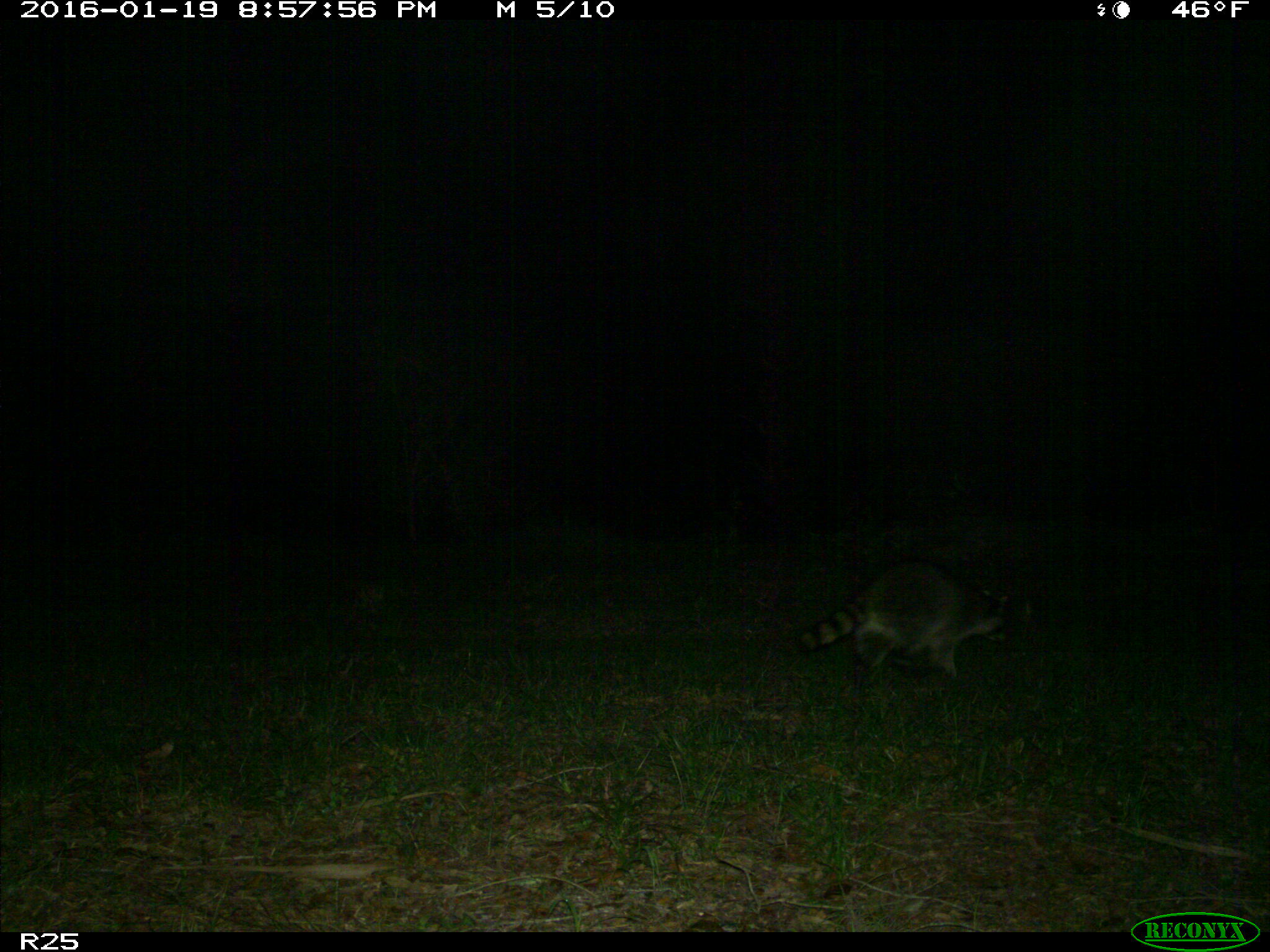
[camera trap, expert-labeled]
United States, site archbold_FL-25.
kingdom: Animalia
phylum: Chordata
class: Mammalia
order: Carnivora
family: Procyonidae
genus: Procyon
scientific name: Procyon lotor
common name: common raccoon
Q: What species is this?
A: Procyon lotor (common raccoon).